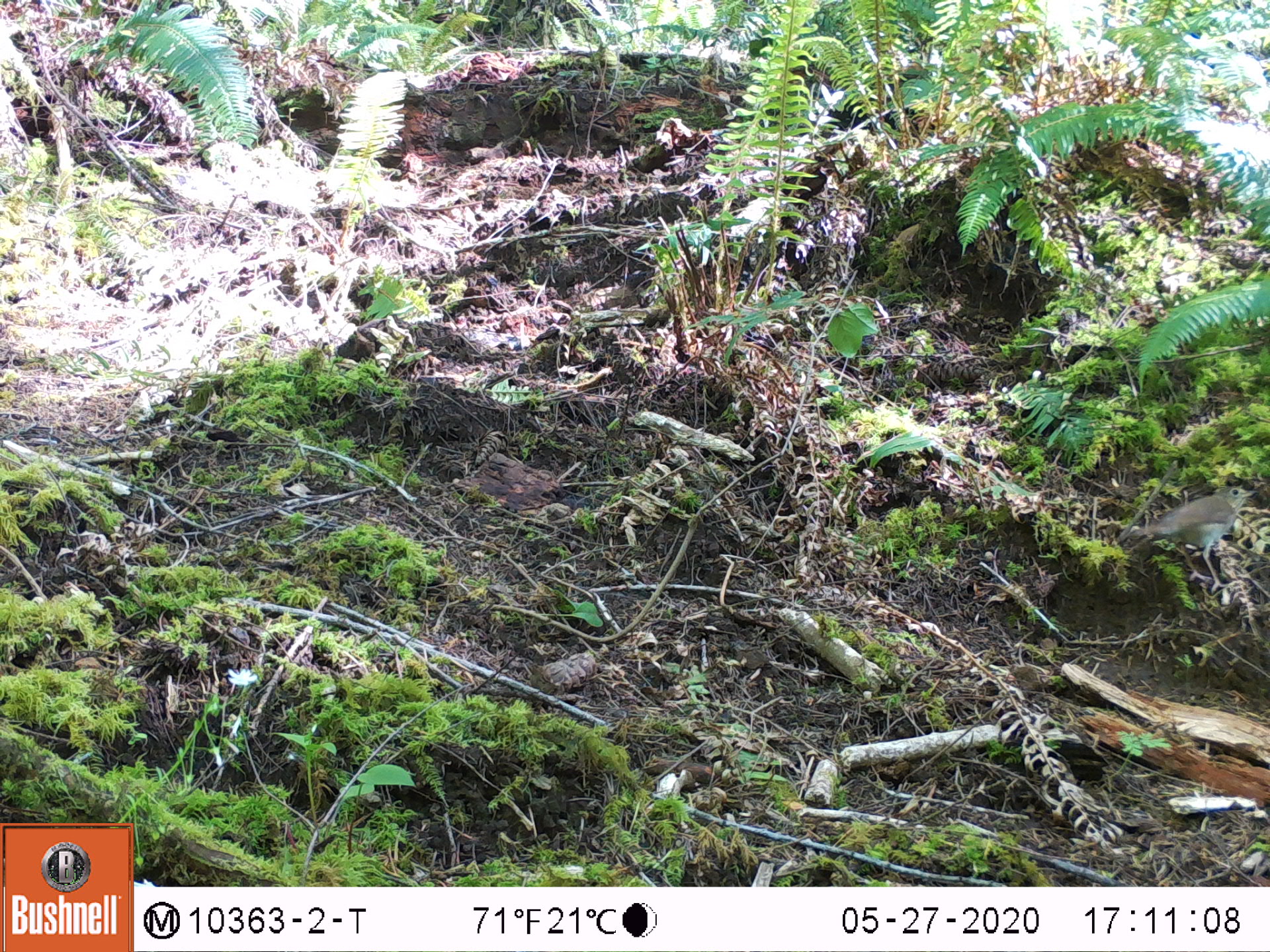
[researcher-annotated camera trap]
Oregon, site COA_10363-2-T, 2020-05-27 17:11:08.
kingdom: Animalia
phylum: Chordata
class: Aves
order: Passeriformes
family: Turdidae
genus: Catharus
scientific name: Catharus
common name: brown thrushes and nightingale-thrushes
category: catharus species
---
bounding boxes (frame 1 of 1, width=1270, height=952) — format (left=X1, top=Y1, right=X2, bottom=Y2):
catharus species: (left=1124, top=488, right=1254, bottom=585)